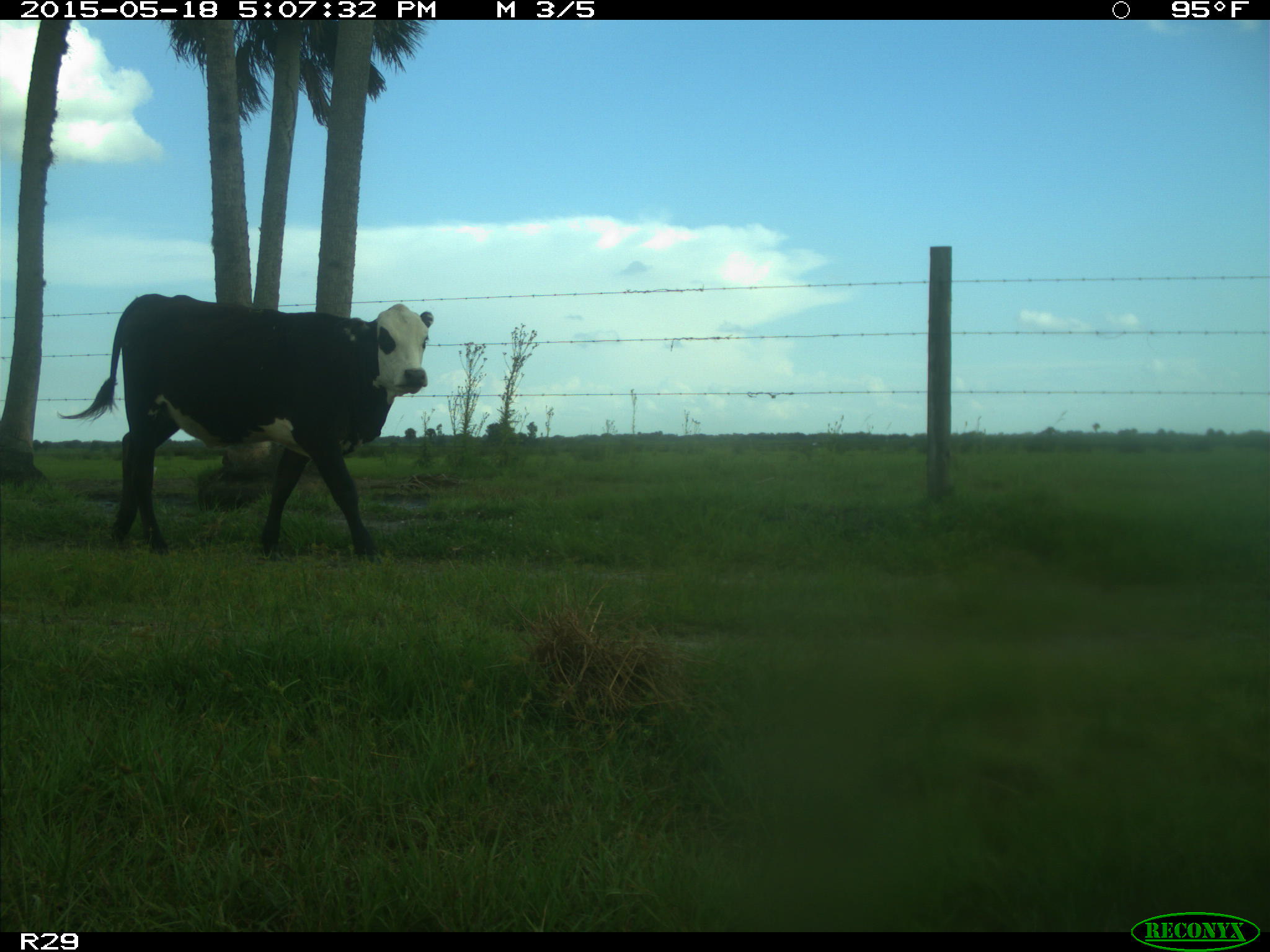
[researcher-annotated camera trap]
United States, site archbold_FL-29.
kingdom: Animalia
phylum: Chordata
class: Mammalia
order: Artiodactyla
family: Bovidae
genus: Bos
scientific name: Bos taurus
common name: domestic cow